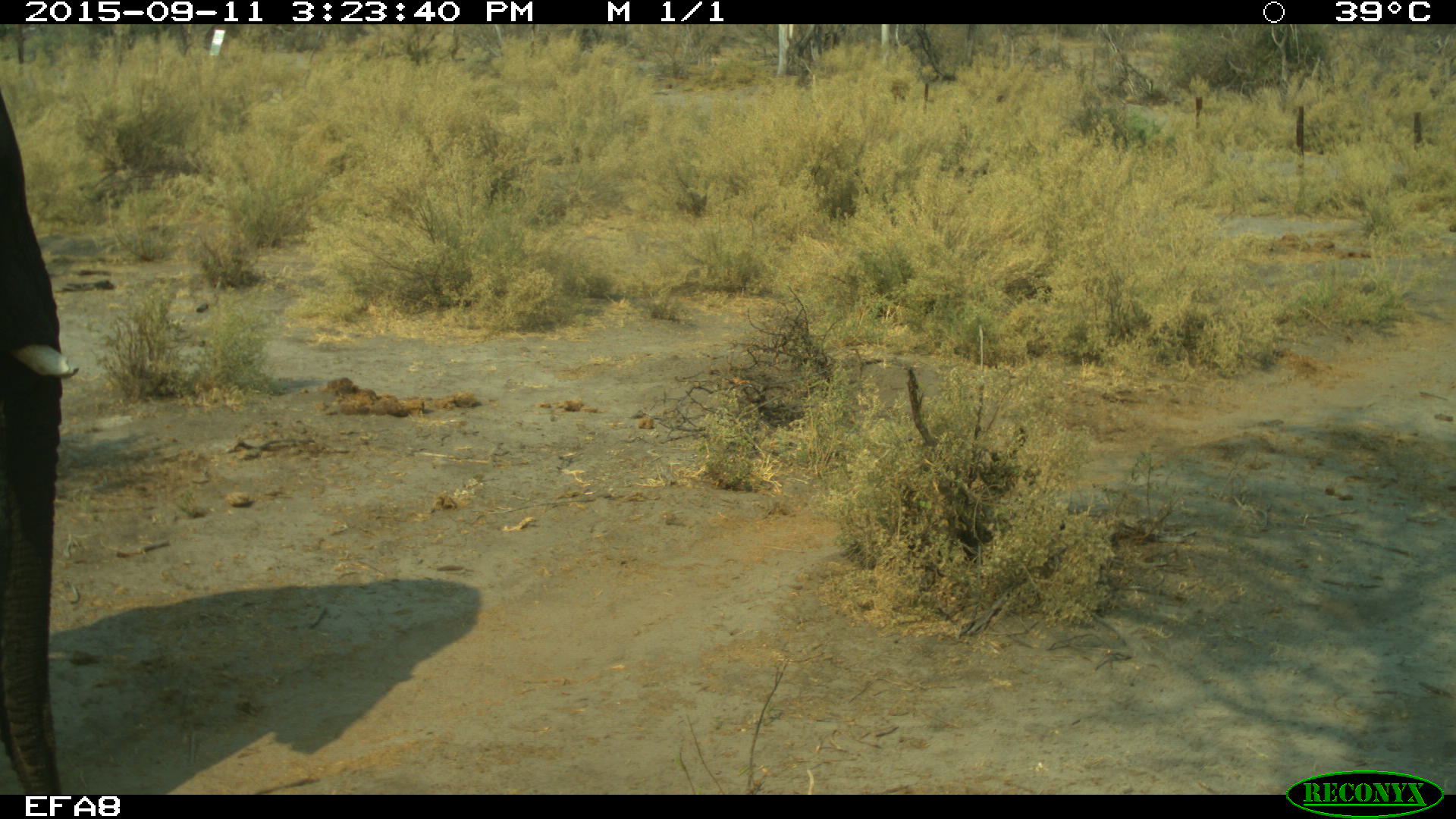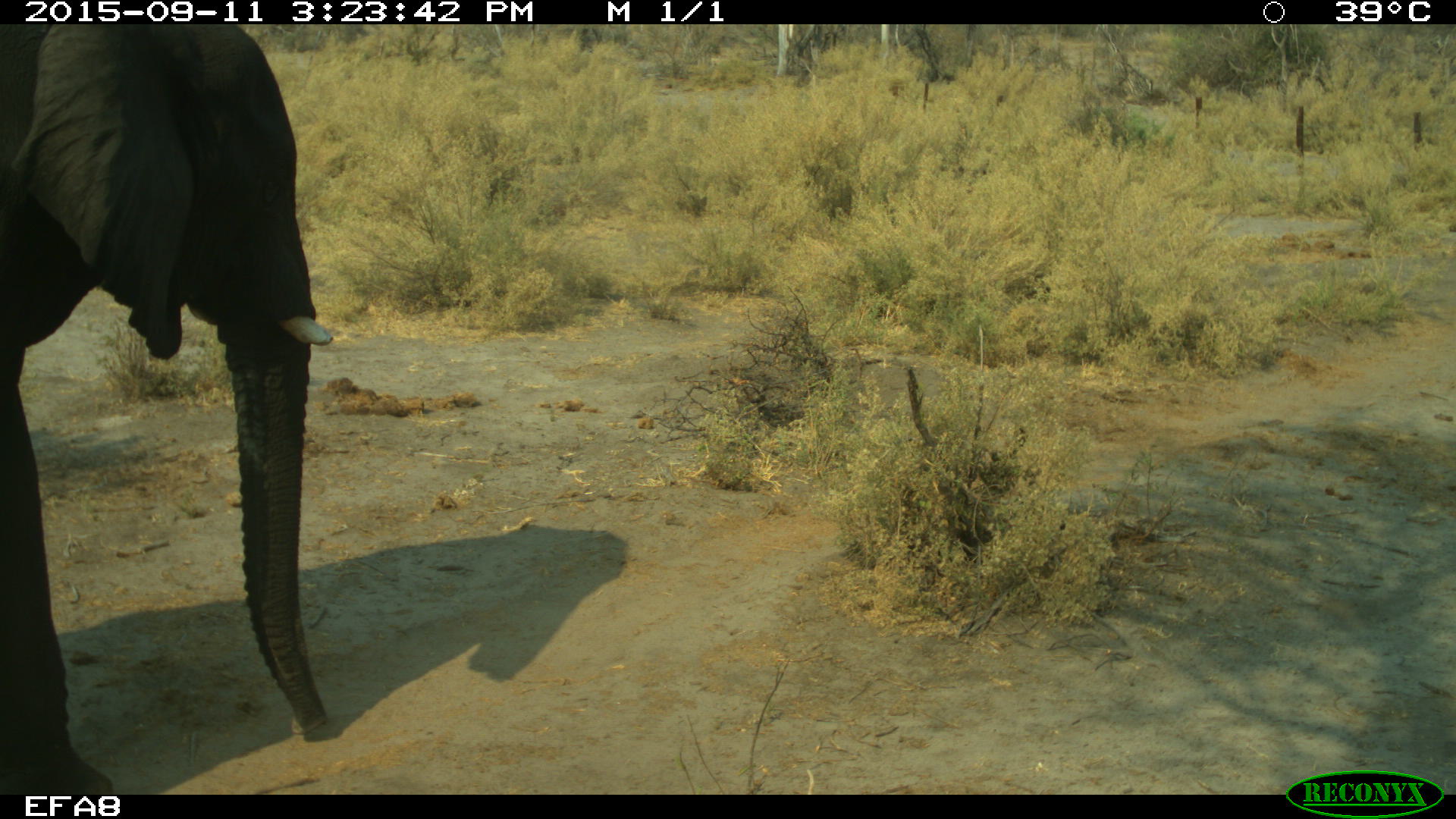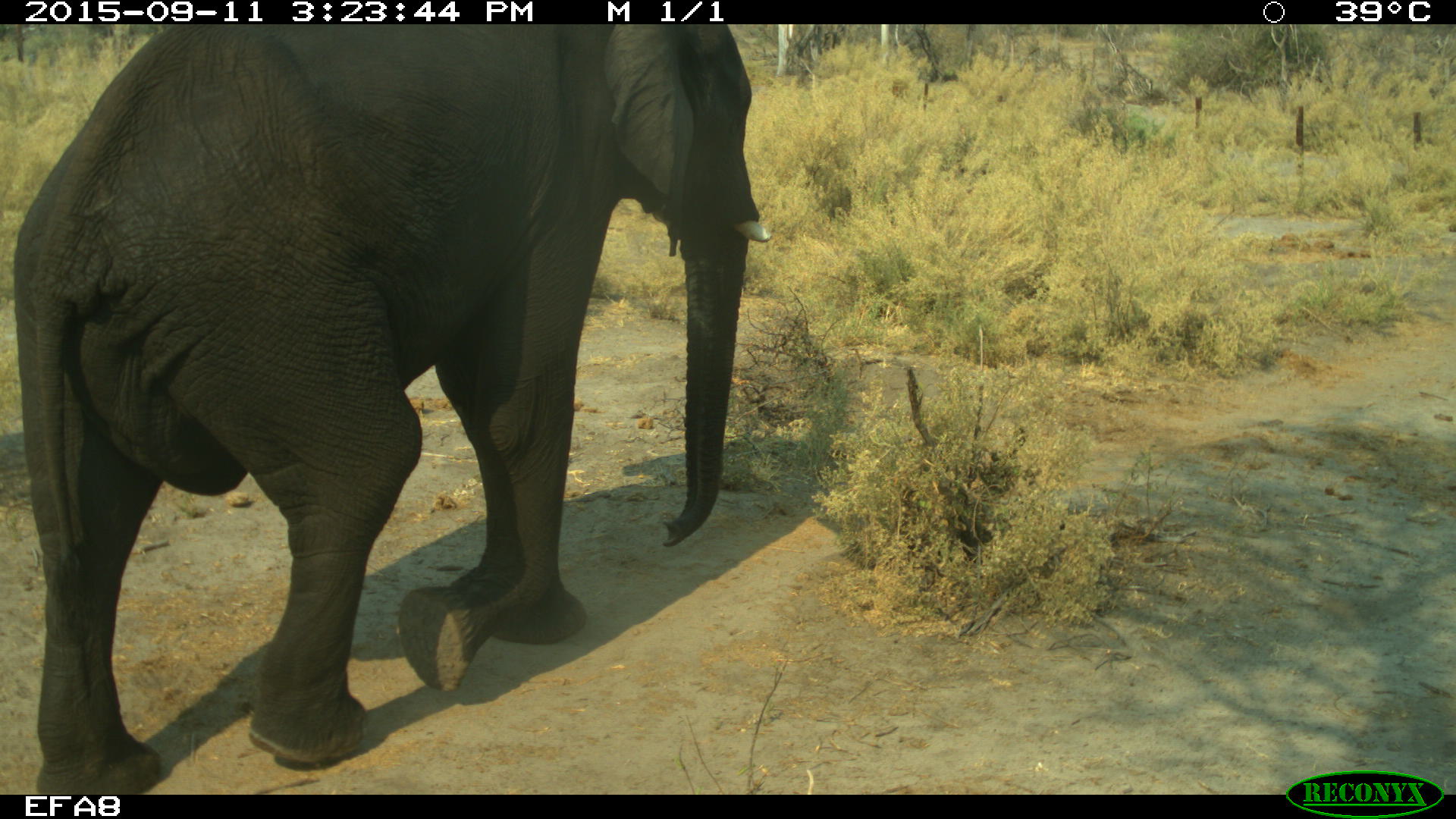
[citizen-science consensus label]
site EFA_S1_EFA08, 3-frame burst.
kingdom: Animalia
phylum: Chordata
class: Mammalia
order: Proboscidea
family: Elephantidae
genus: Loxodonta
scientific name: Loxodonta africana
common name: african bush elephant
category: elephant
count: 1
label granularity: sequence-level